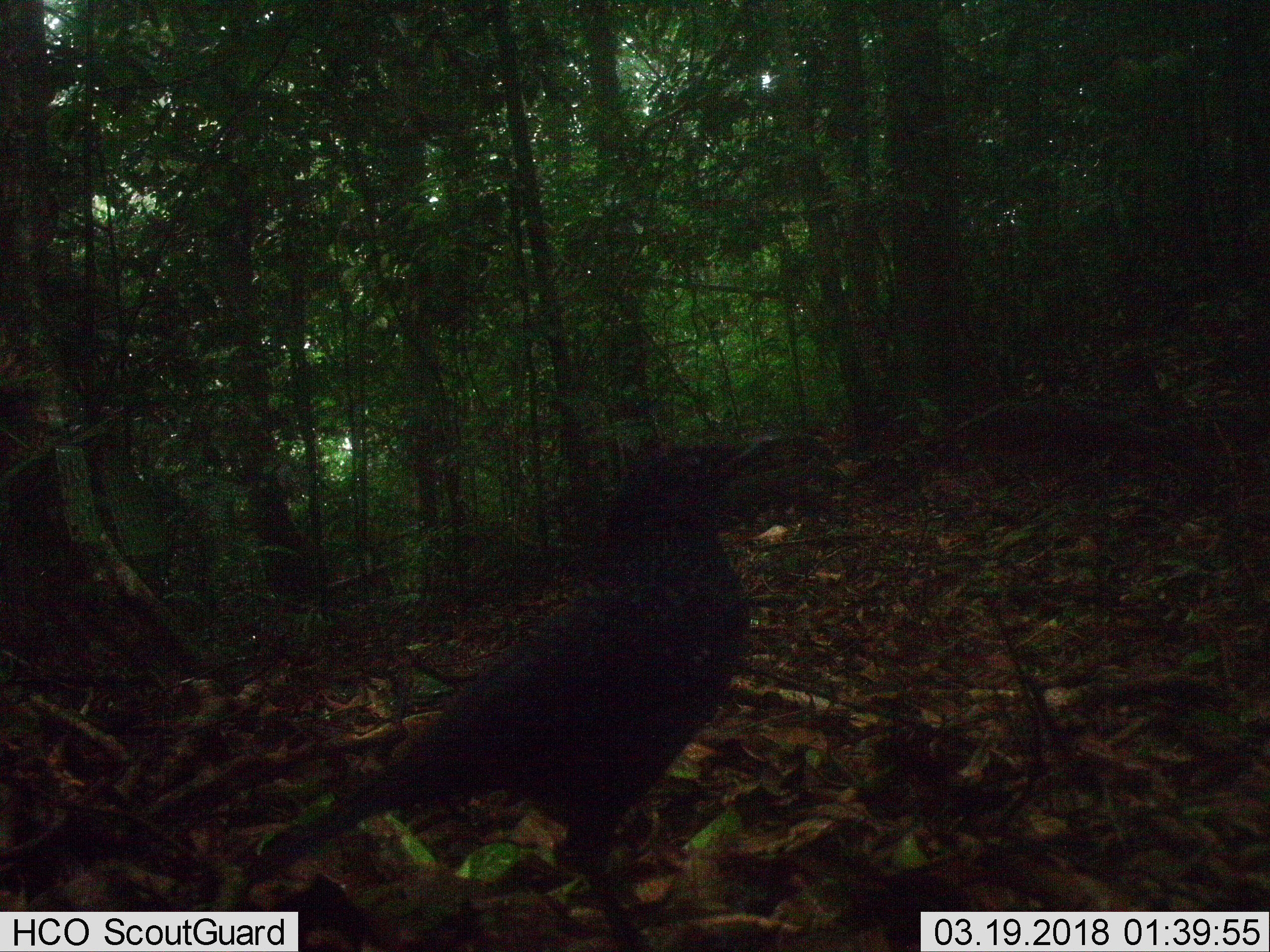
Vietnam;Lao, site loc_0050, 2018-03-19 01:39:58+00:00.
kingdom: Animalia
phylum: Chordata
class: Aves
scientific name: Aves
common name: bird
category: unidentified bird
Unidentified bird (bird) (Aves). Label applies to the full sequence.